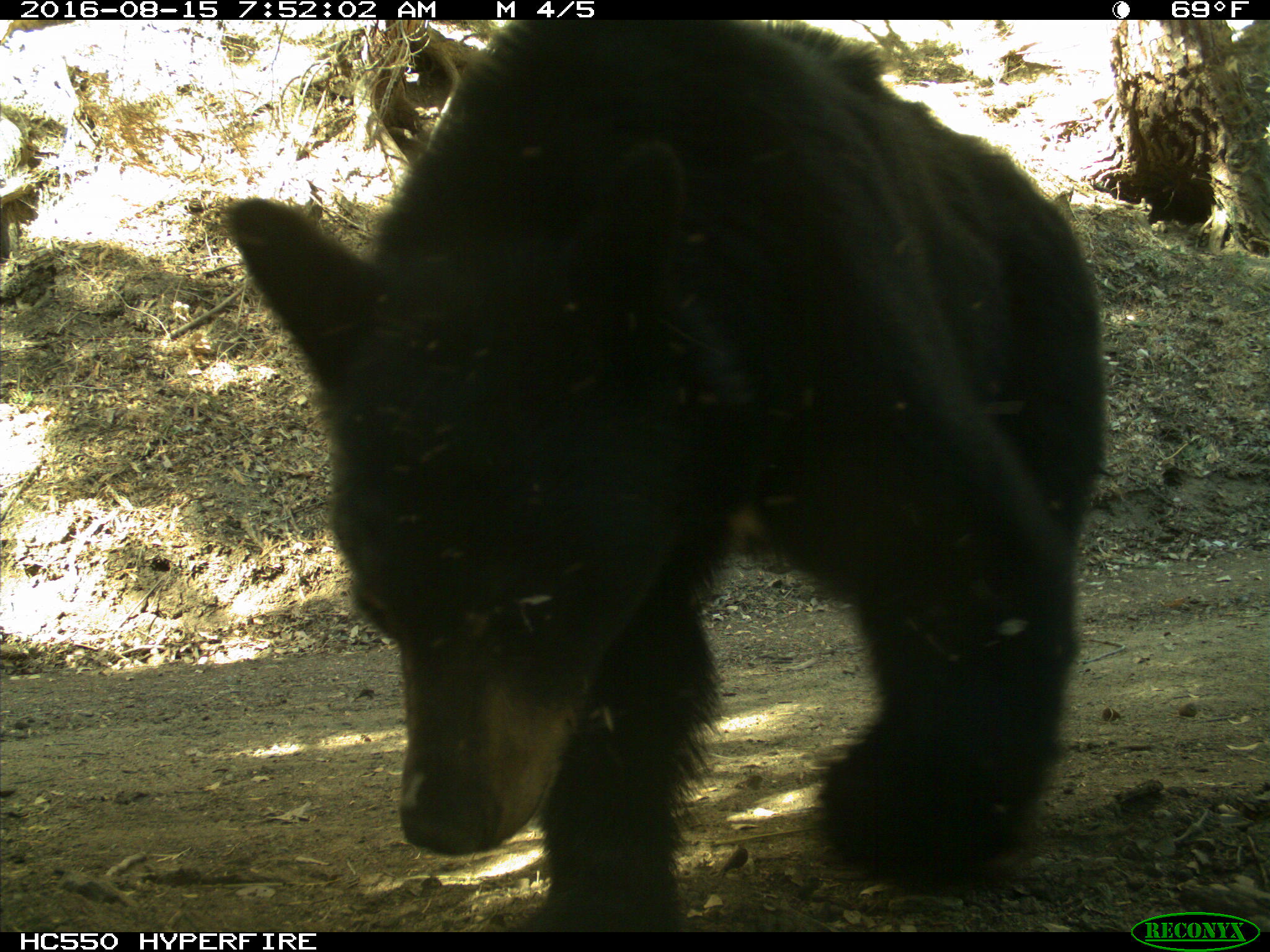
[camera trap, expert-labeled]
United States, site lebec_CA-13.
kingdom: Animalia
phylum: Chordata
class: Mammalia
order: Carnivora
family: Ursidae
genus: Ursus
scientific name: Ursus americanus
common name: american black bear